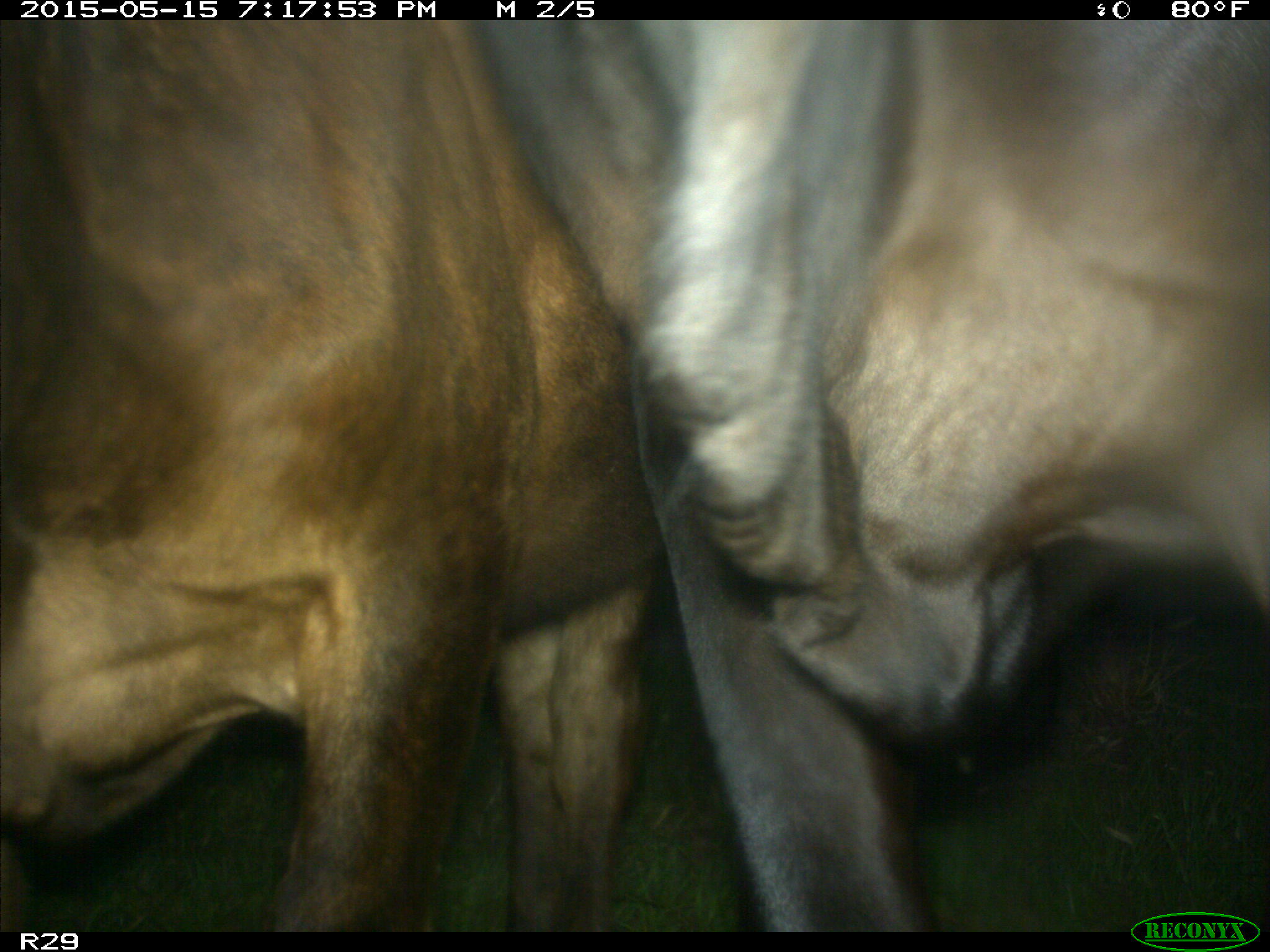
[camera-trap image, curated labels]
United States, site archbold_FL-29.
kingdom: Animalia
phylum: Chordata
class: Mammalia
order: Artiodactyla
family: Bovidae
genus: Bos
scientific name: Bos taurus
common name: domestic cow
Bos taurus (domestic cow).